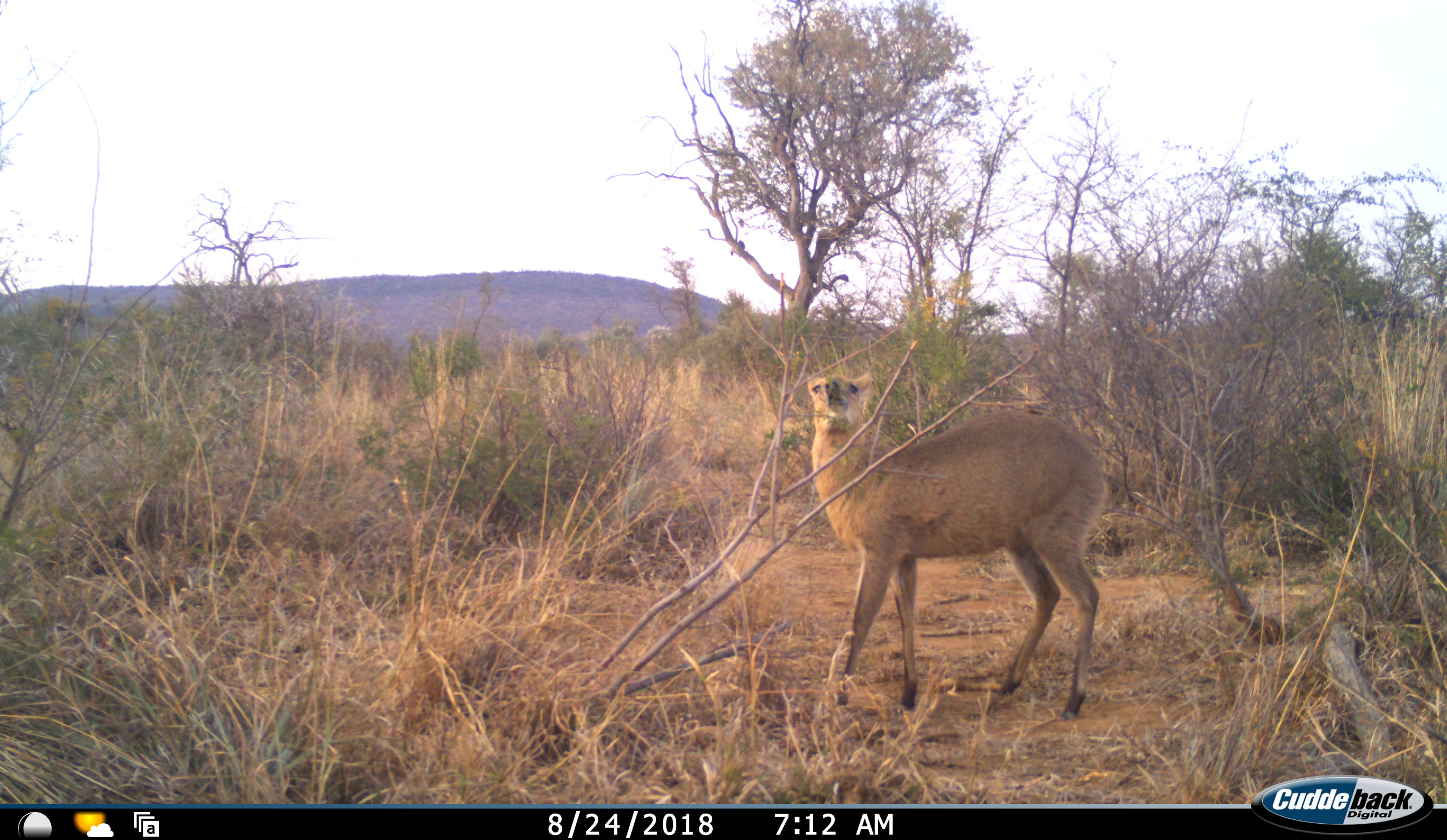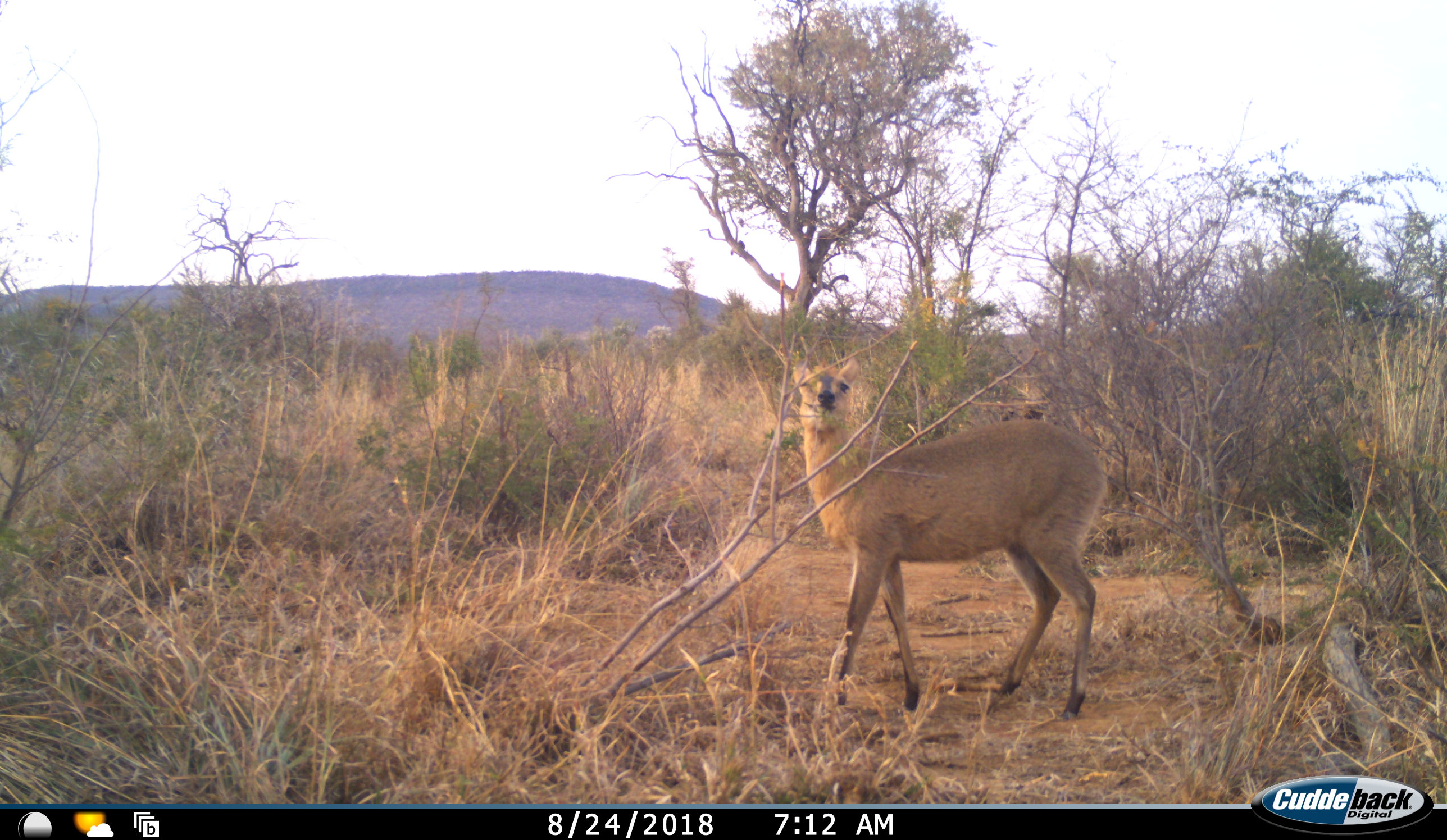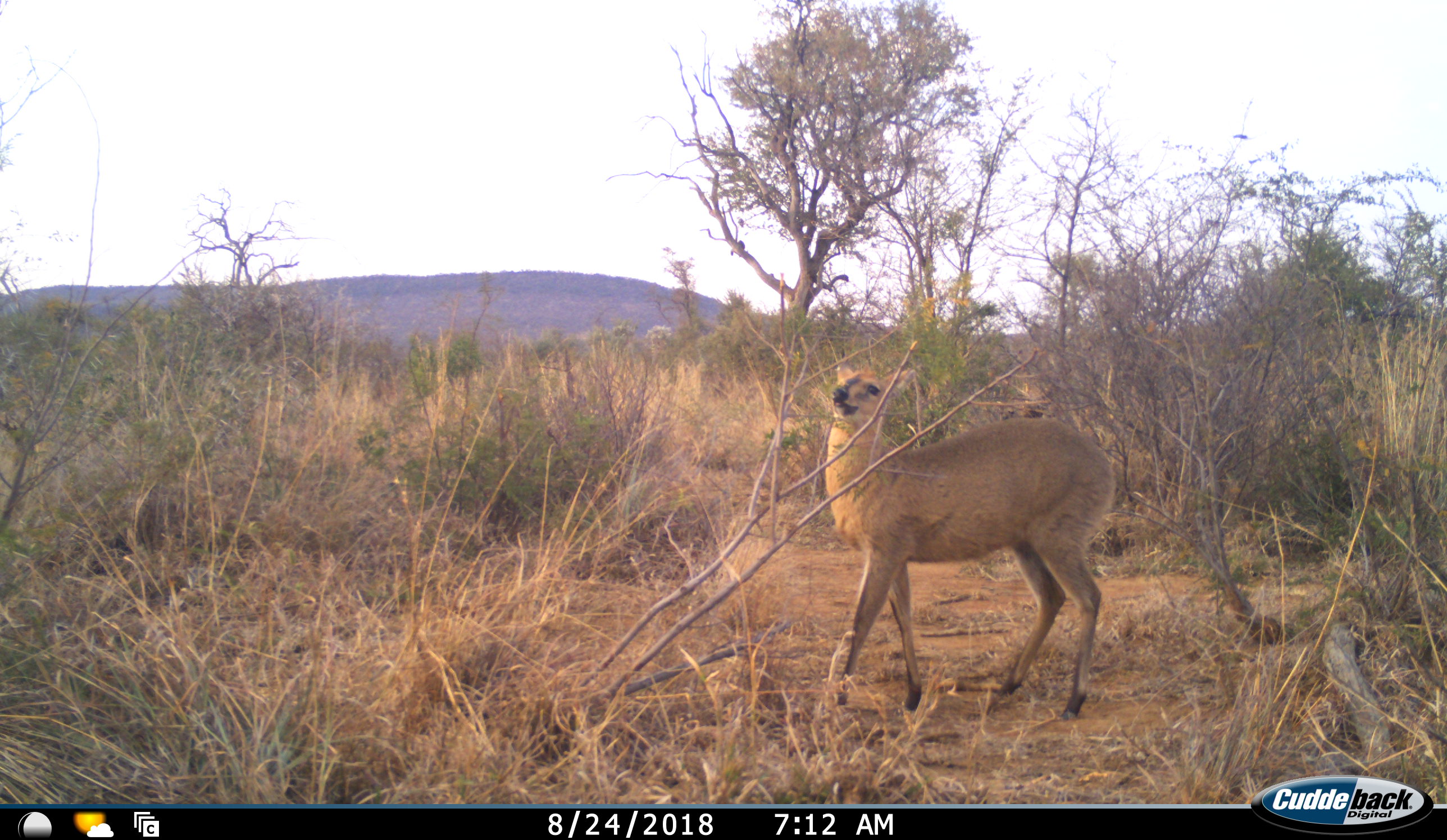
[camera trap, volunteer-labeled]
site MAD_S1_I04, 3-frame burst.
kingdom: Animalia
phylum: Chordata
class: Mammalia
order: Artiodactyla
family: Bovidae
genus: Sylvicapra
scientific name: Sylvicapra grimmia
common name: common duiker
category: duikercommongrey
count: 1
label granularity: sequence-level